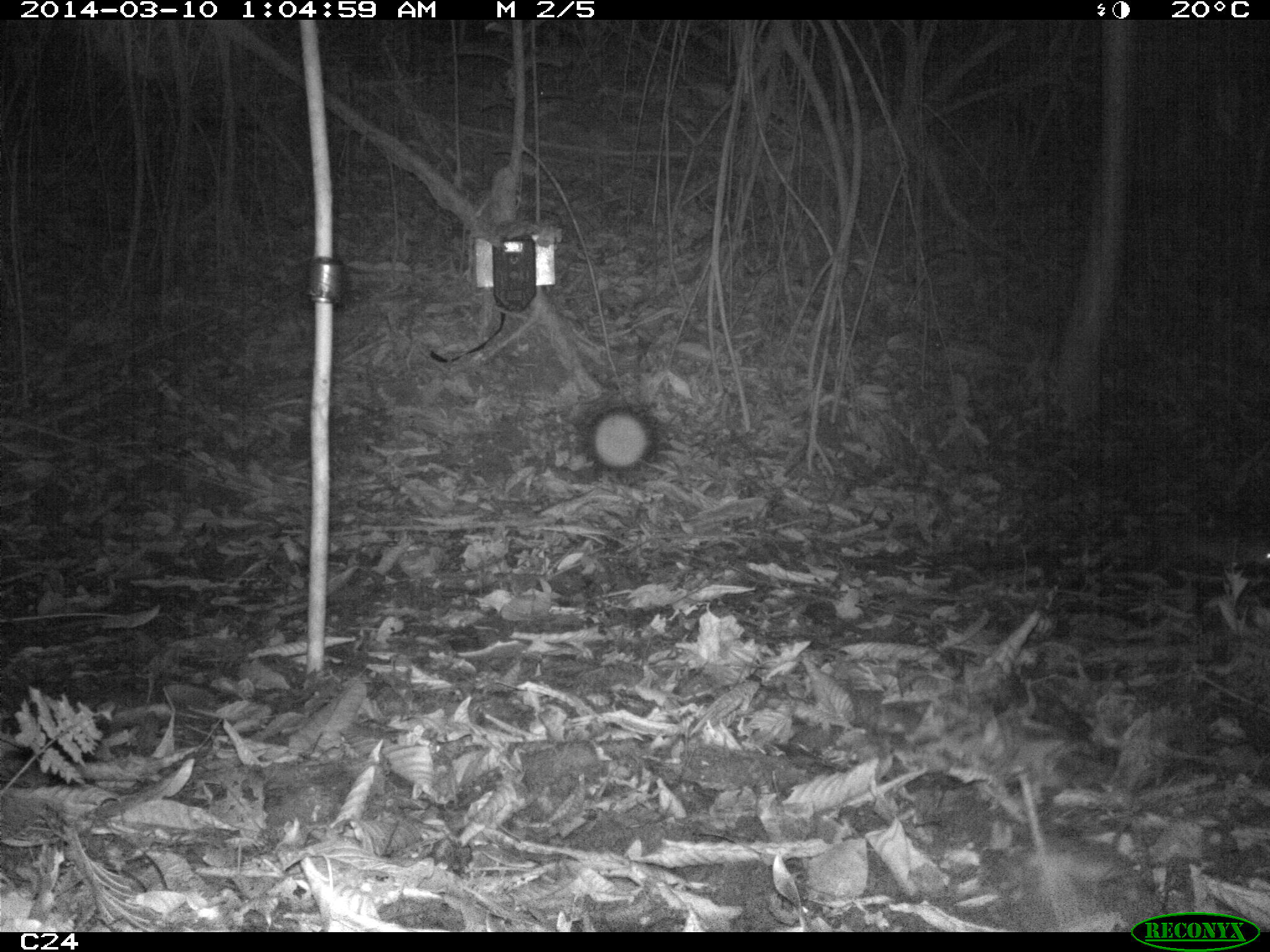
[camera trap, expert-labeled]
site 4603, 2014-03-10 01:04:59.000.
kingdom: Animalia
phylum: Chordata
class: Mammalia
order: Didelphimorphia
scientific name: Didelphimorphia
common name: opossum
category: unknown opossum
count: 1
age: adult